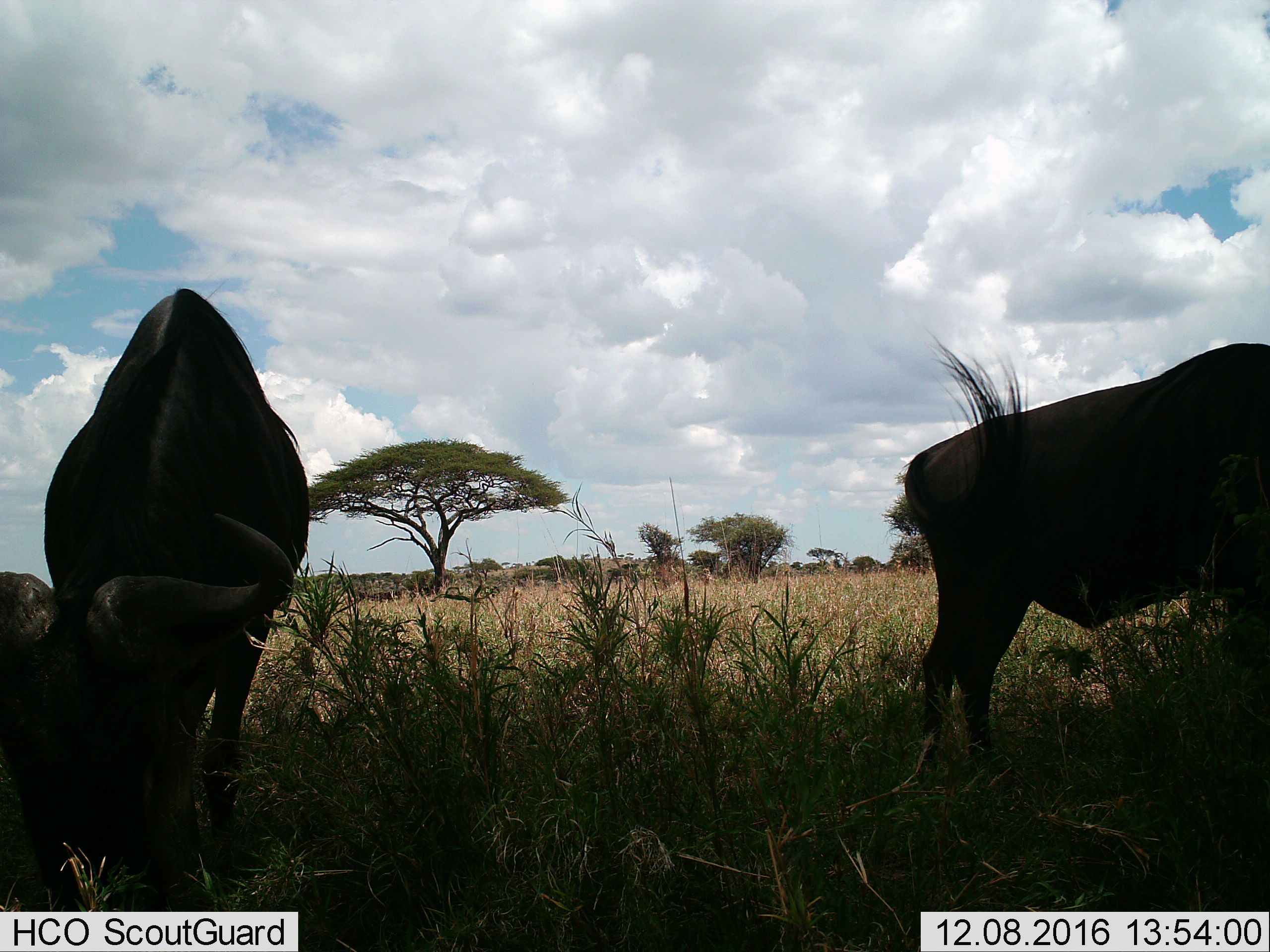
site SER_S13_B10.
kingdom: Animalia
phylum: Chordata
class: Mammalia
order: Artiodactyla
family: Bovidae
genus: Connochaetes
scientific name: Connochaetes taurinus taurinus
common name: blue wildebeest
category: wildebeestblue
Wildebeestblue (blue wildebeest) (Connochaetes taurinus taurinus), count 2. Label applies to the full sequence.